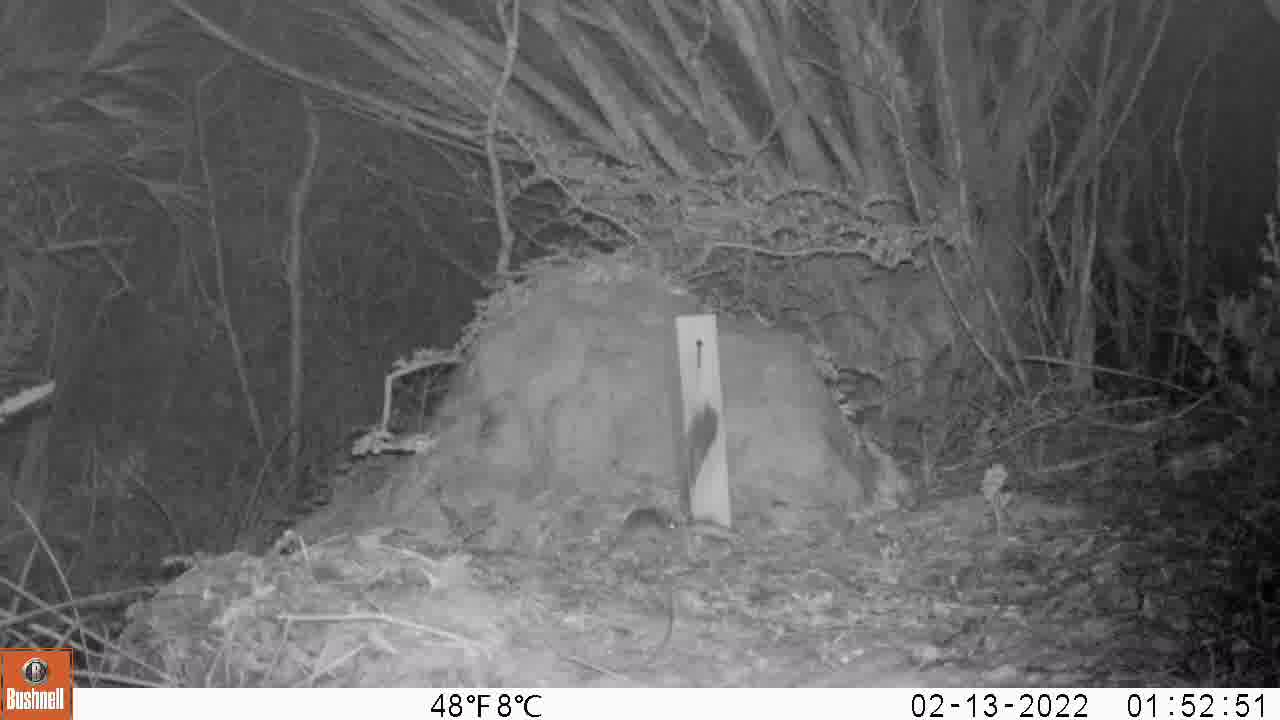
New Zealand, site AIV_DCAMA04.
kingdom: Animalia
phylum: Chordata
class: Mammalia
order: Rodentia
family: Muridae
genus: Mus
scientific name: Mus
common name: mouse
Mouse (Mus).